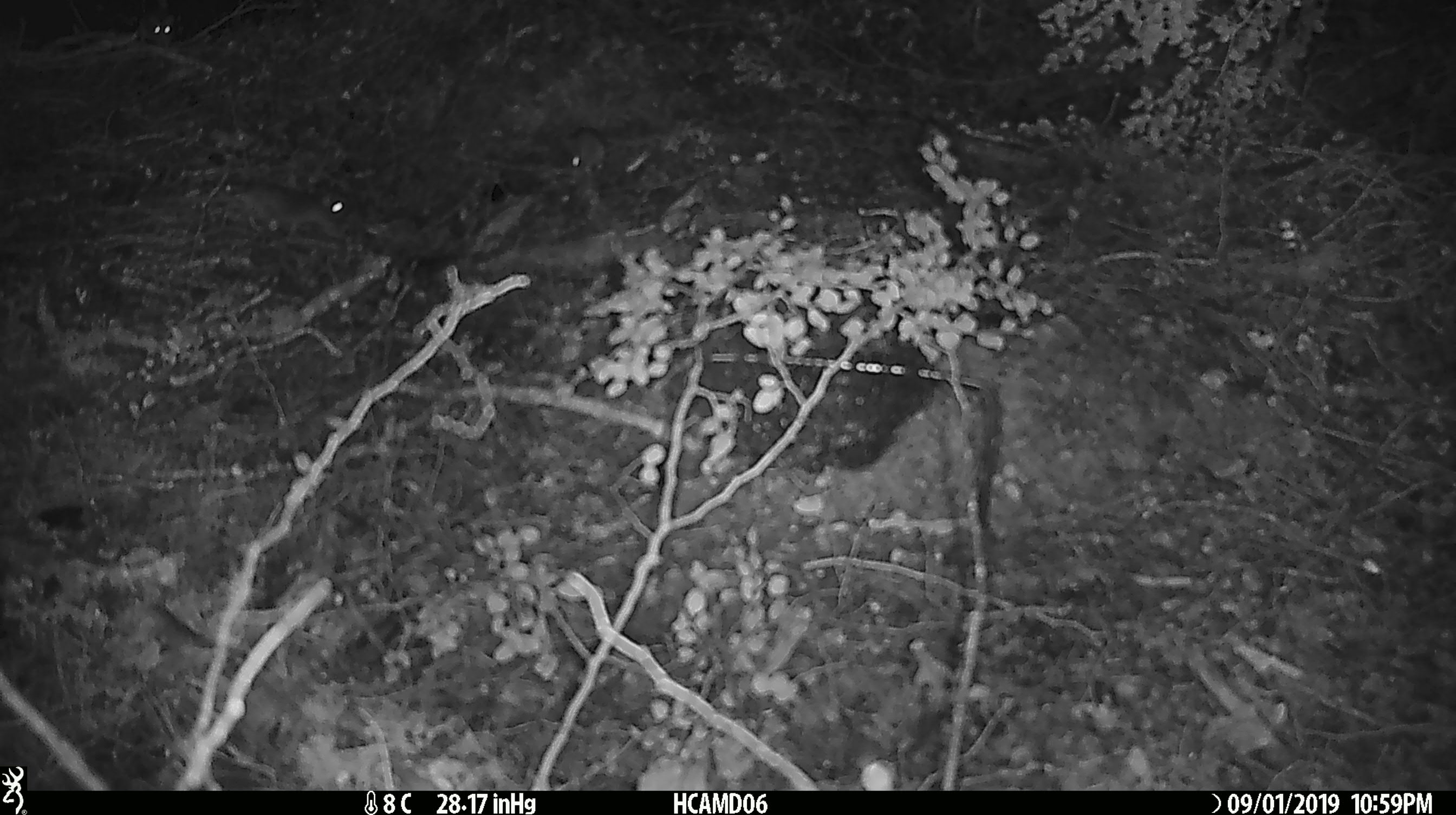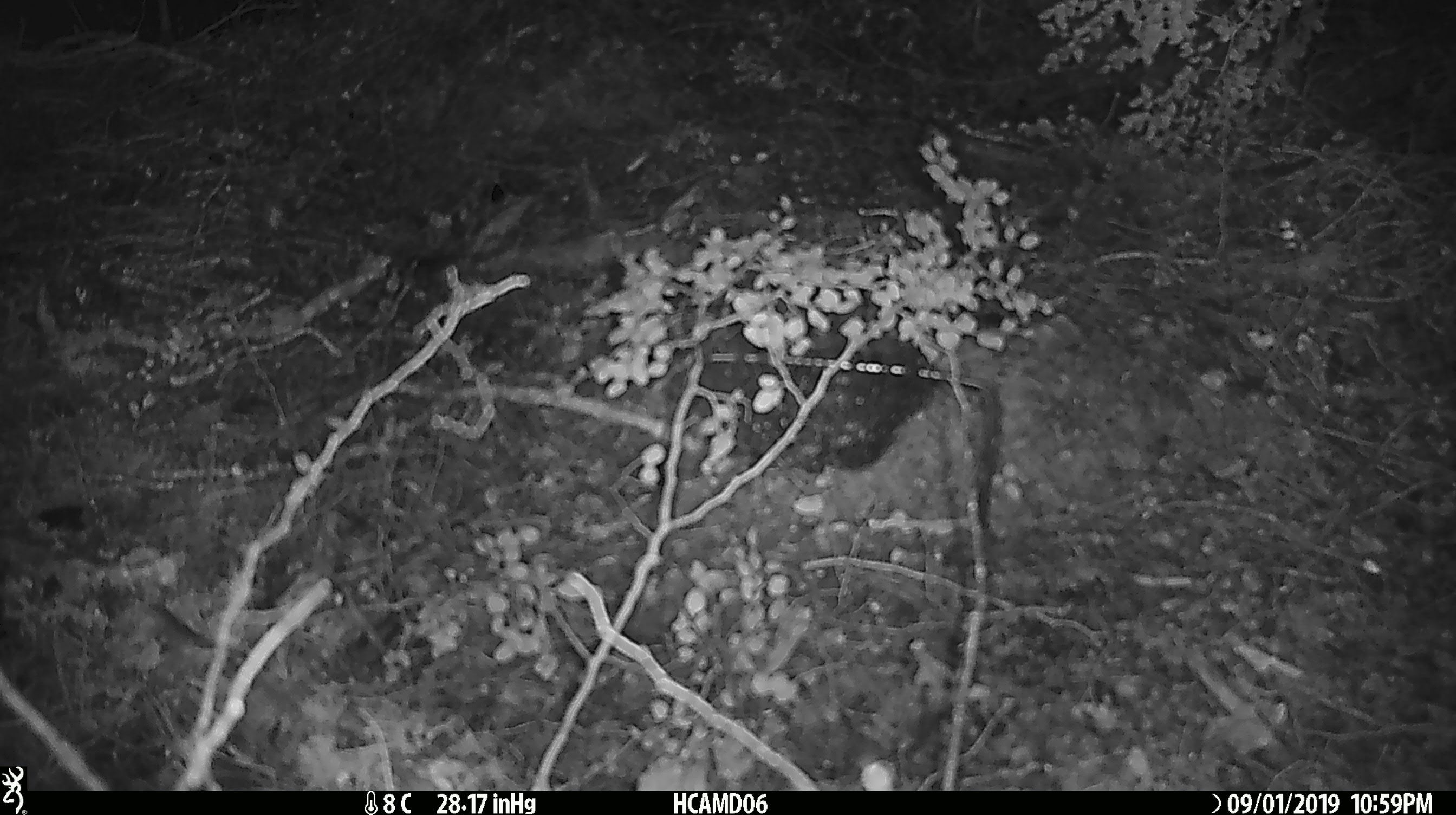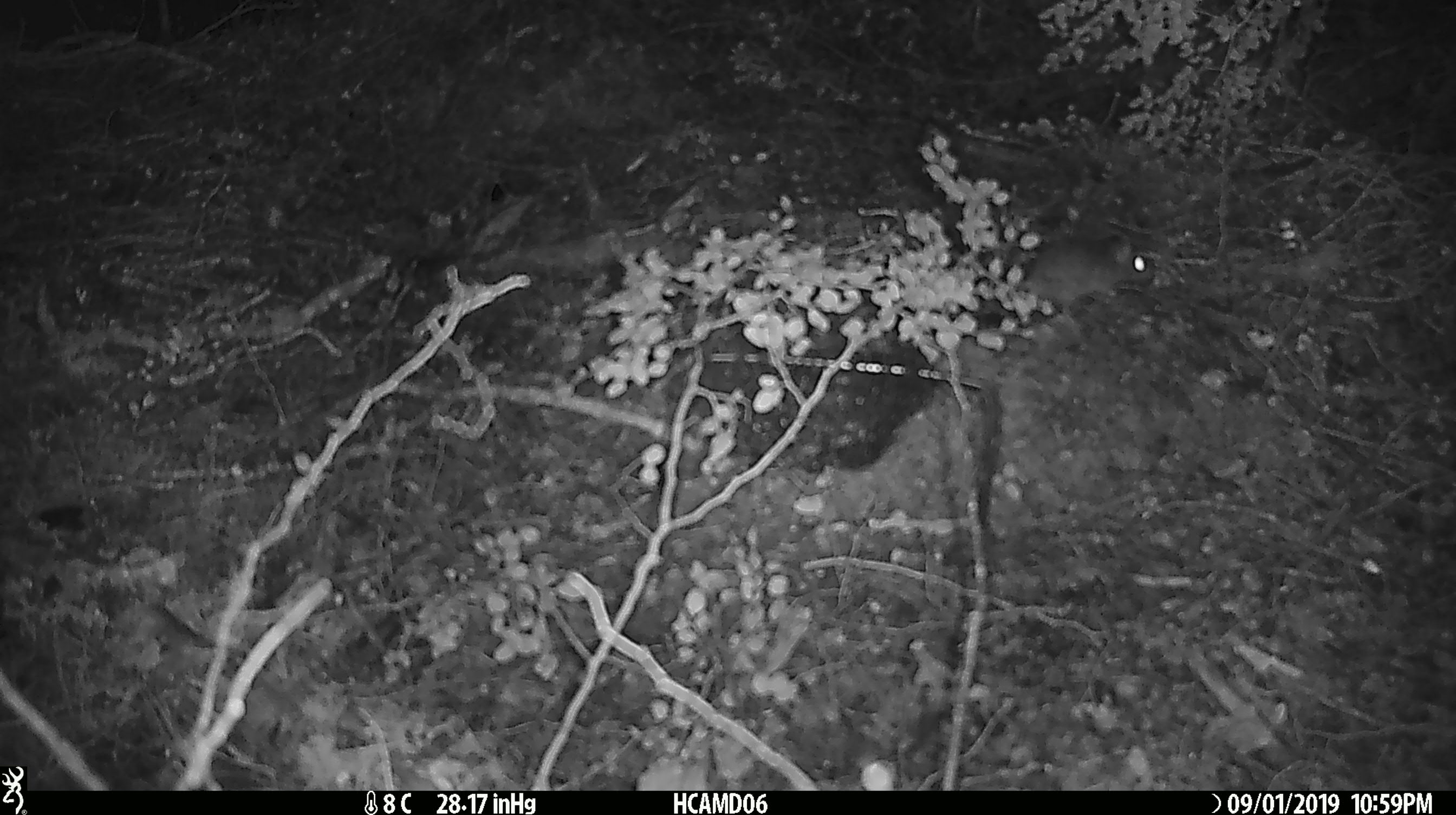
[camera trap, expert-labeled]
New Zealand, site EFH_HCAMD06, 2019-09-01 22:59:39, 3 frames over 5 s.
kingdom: Animalia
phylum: Chordata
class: Mammalia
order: Rodentia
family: Muridae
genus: Mus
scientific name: Mus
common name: mouse